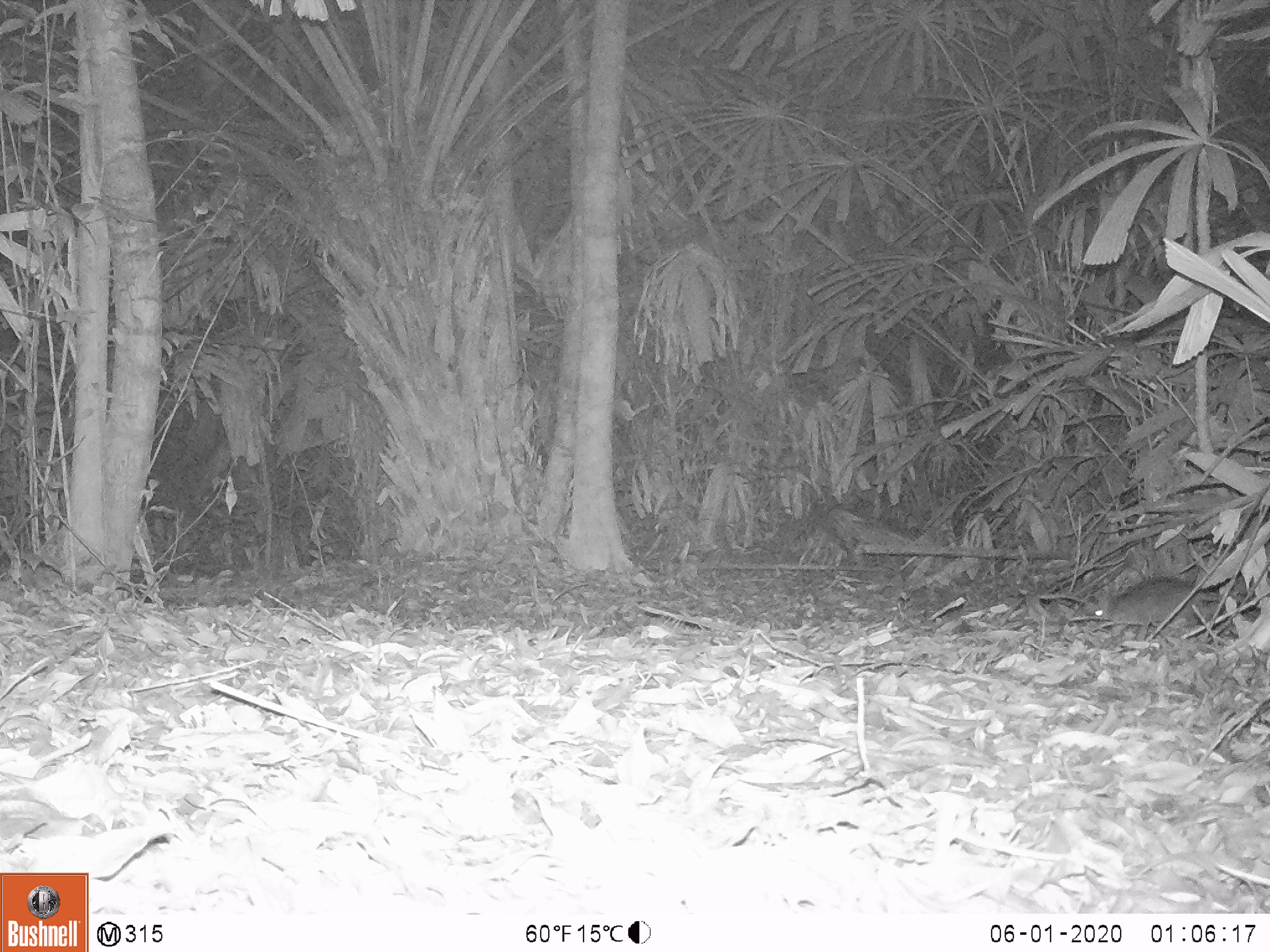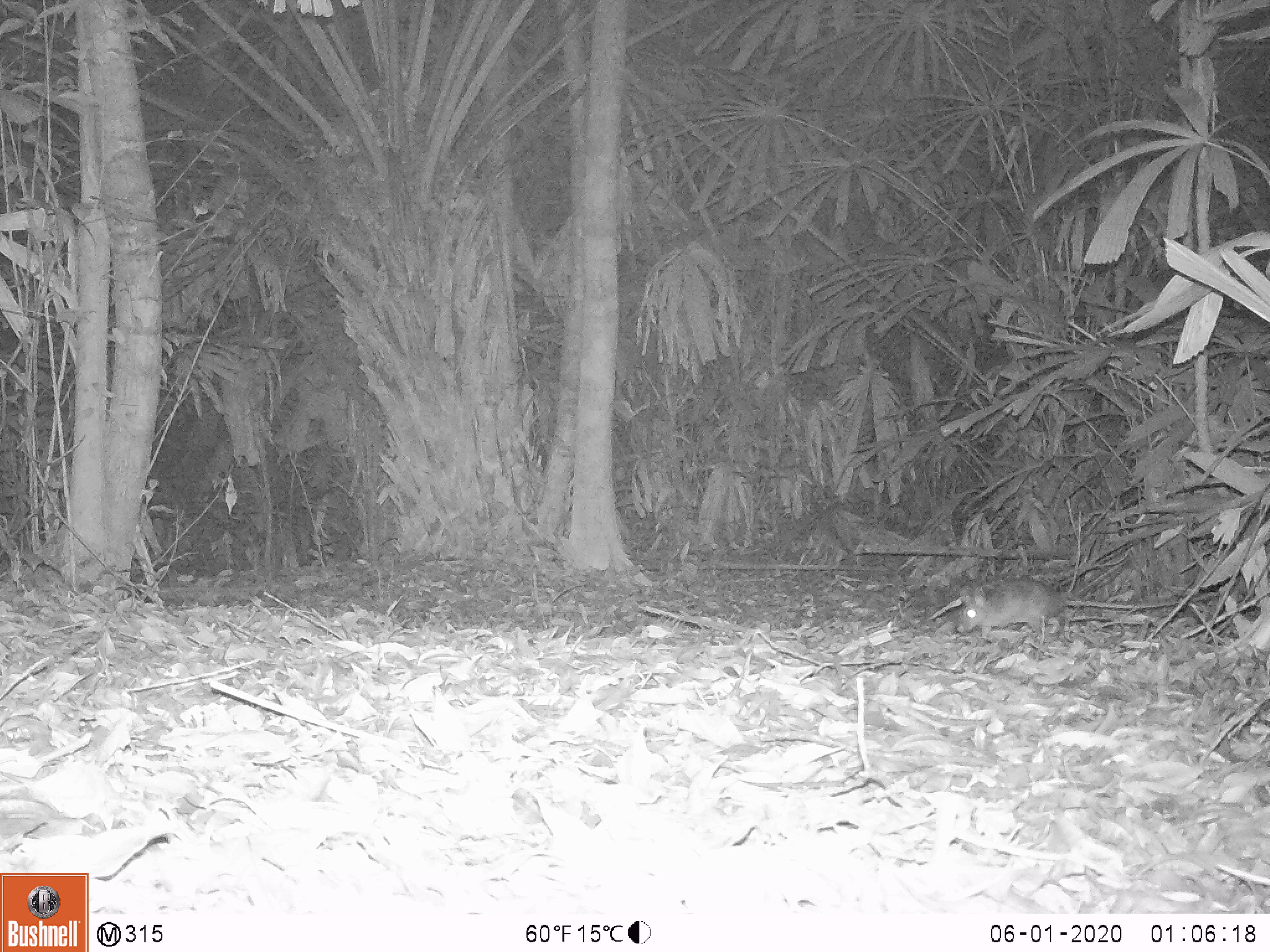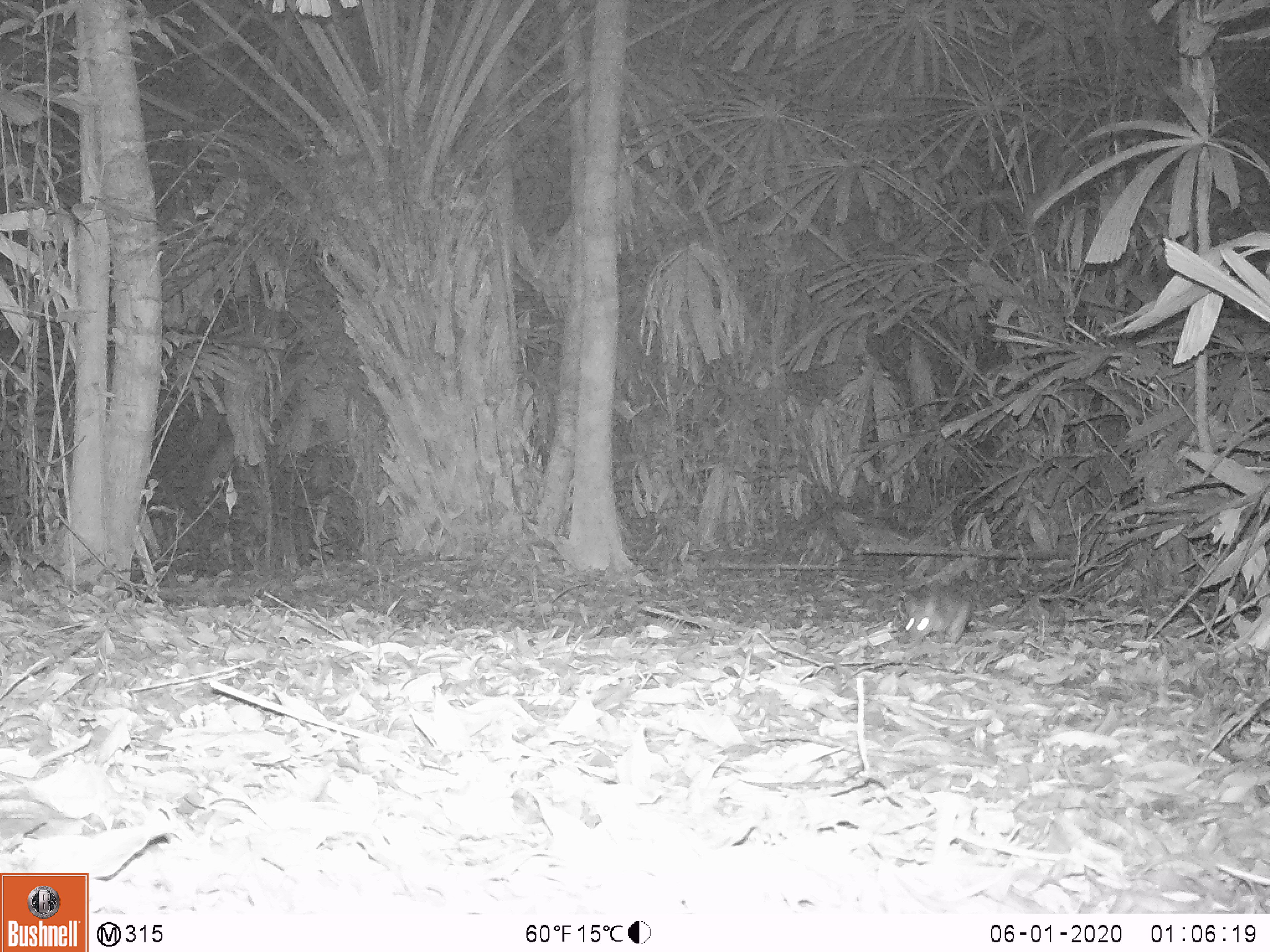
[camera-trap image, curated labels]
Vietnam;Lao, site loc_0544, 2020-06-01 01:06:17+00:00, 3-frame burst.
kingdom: Animalia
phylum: Chordata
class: Mammalia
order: Rodentia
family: Muridae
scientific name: Muridae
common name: old-world mice and rats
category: unidentified murid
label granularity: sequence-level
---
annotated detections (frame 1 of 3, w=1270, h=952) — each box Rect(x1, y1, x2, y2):
unidentified murid: Rect(1092, 575, 1247, 649)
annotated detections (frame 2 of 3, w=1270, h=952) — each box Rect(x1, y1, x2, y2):
unidentified murid: Rect(956, 577, 1216, 644)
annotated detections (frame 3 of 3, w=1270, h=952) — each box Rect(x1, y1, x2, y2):
unidentified murid: Rect(902, 589, 970, 646)